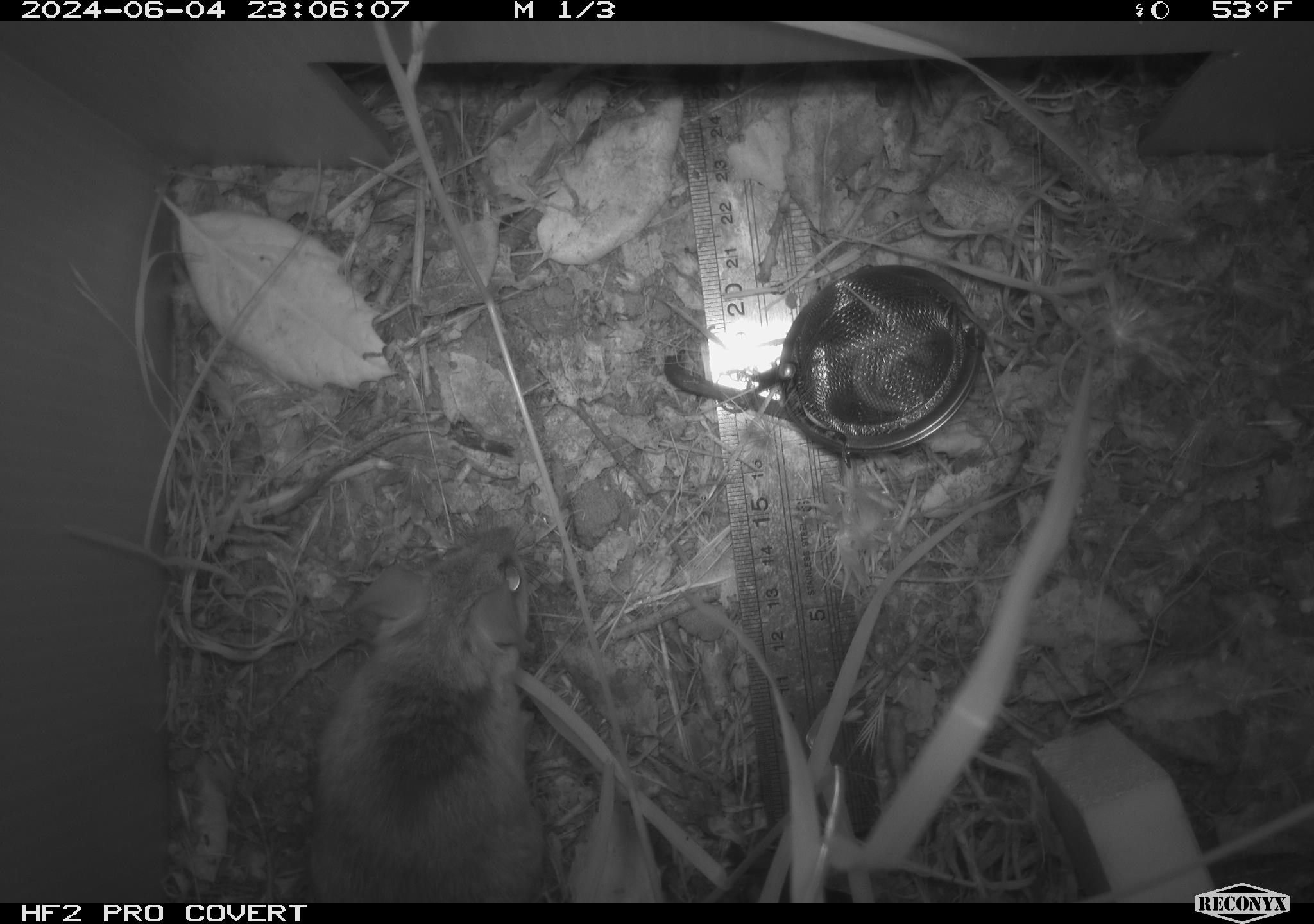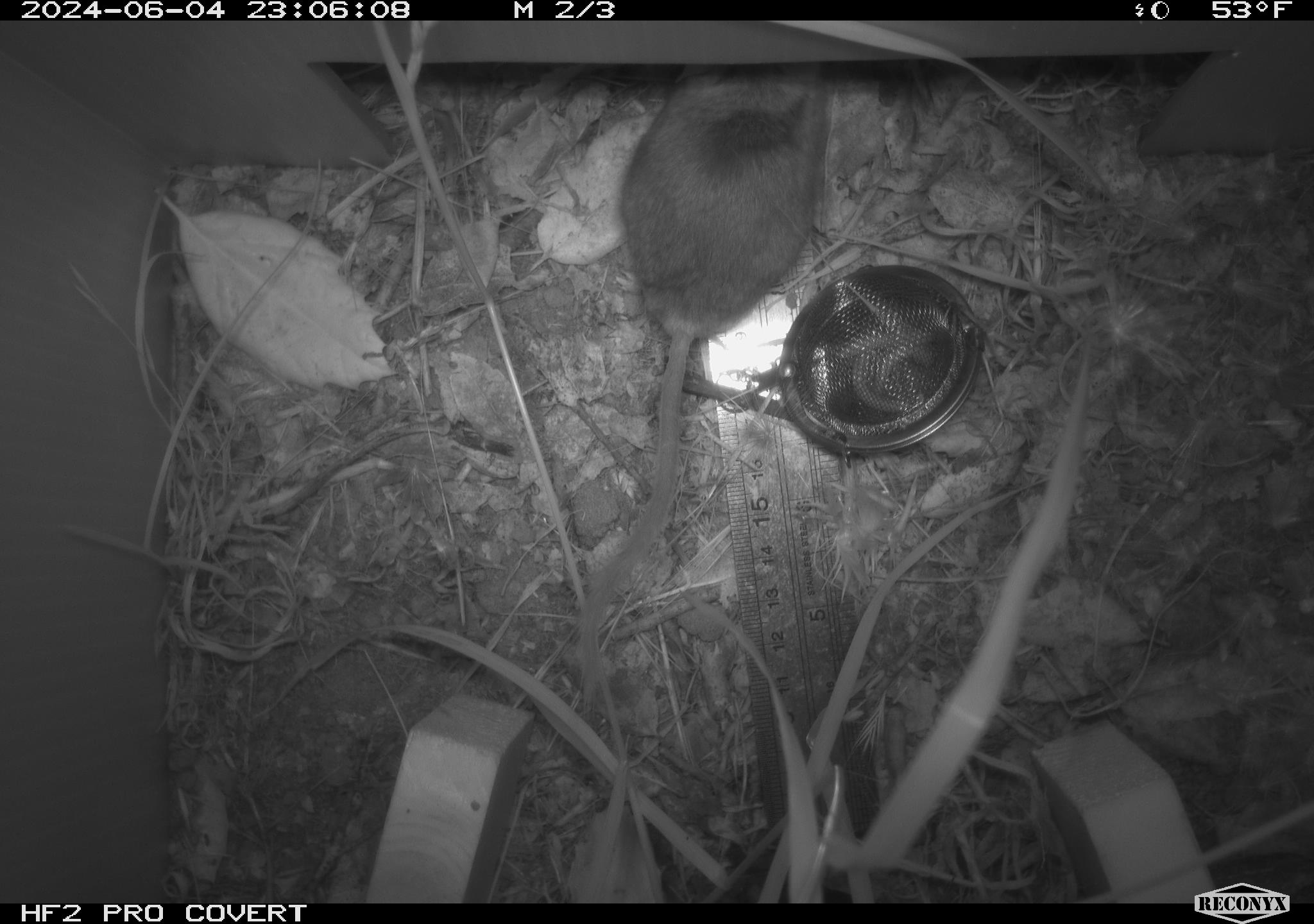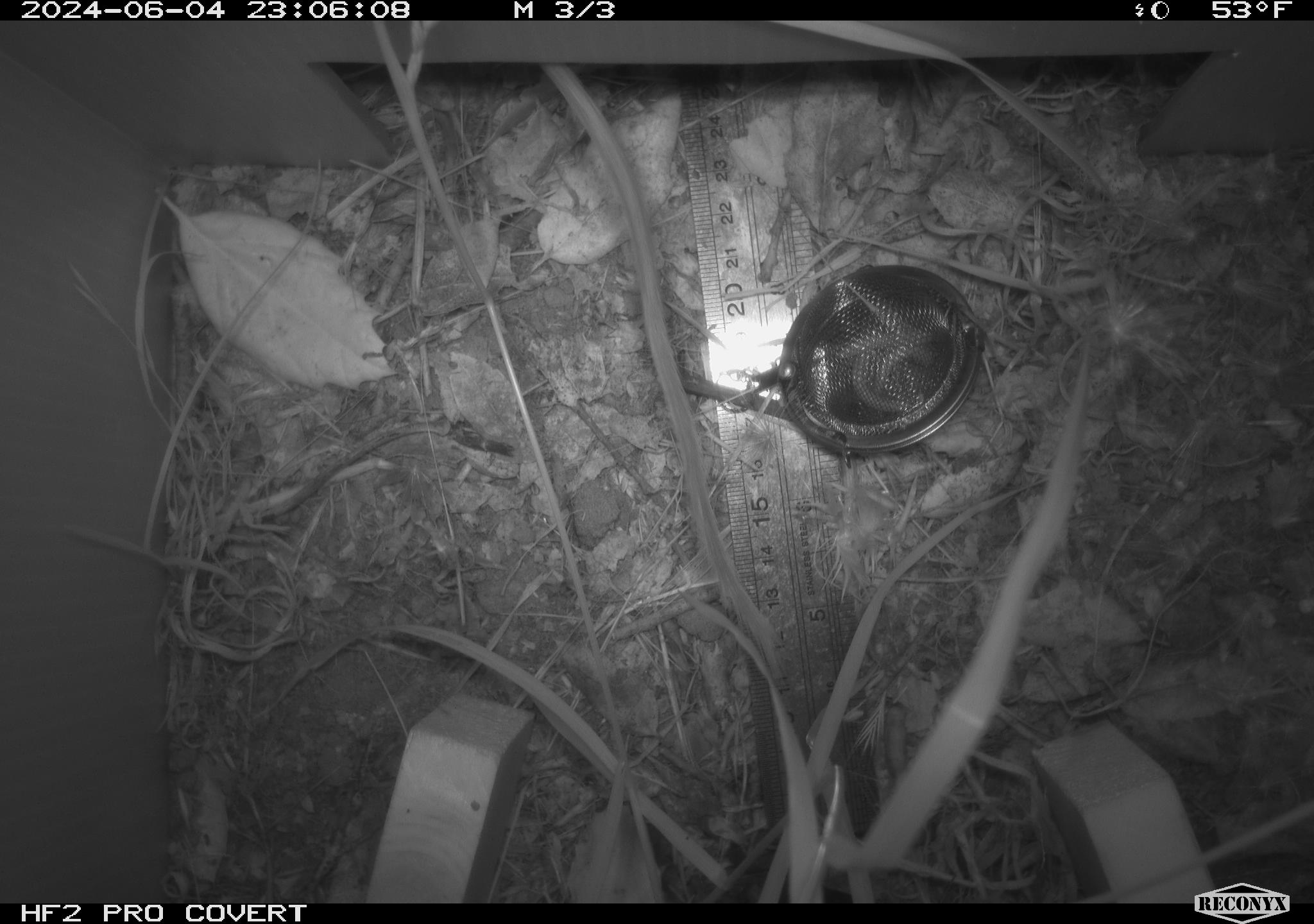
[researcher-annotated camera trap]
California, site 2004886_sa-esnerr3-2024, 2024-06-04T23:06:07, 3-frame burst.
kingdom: Animalia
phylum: Chordata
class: Mammalia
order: Rodentia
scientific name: Rodentia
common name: rodent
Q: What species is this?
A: Rodent (Rodentia).